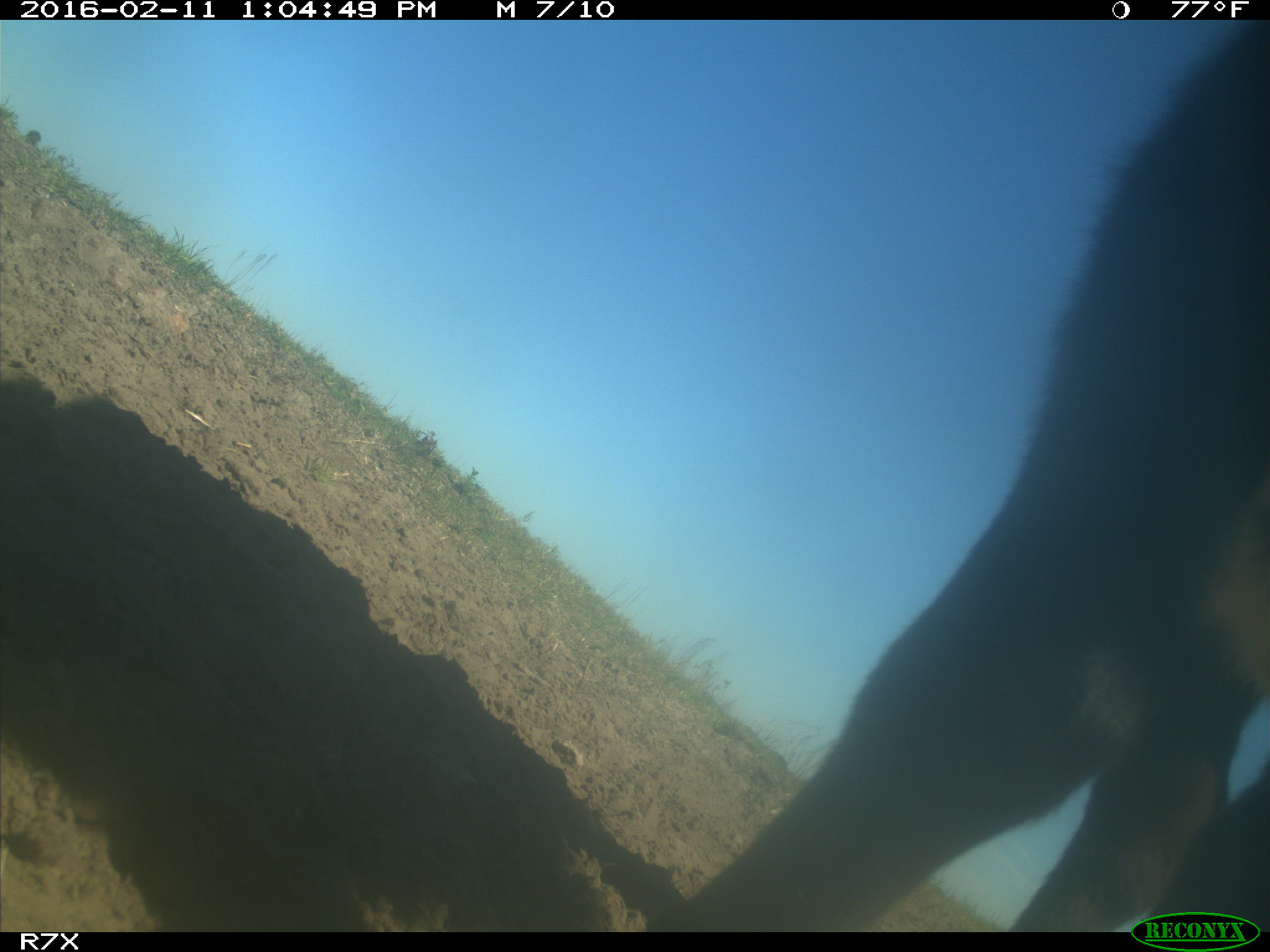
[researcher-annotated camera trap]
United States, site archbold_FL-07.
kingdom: Animalia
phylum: Chordata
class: Mammalia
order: Artiodactyla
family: Bovidae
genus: Bos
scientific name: Bos taurus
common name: domestic cow